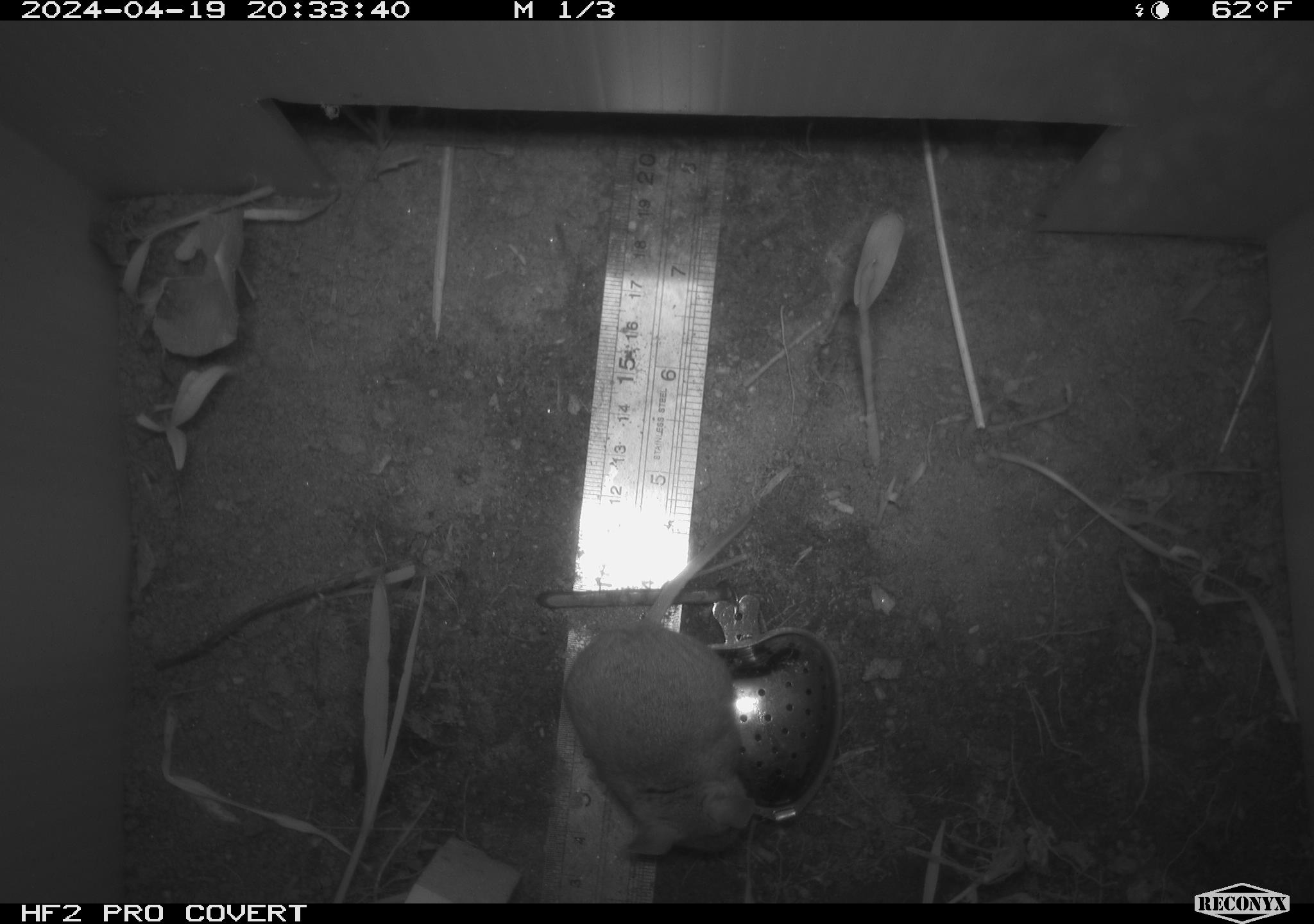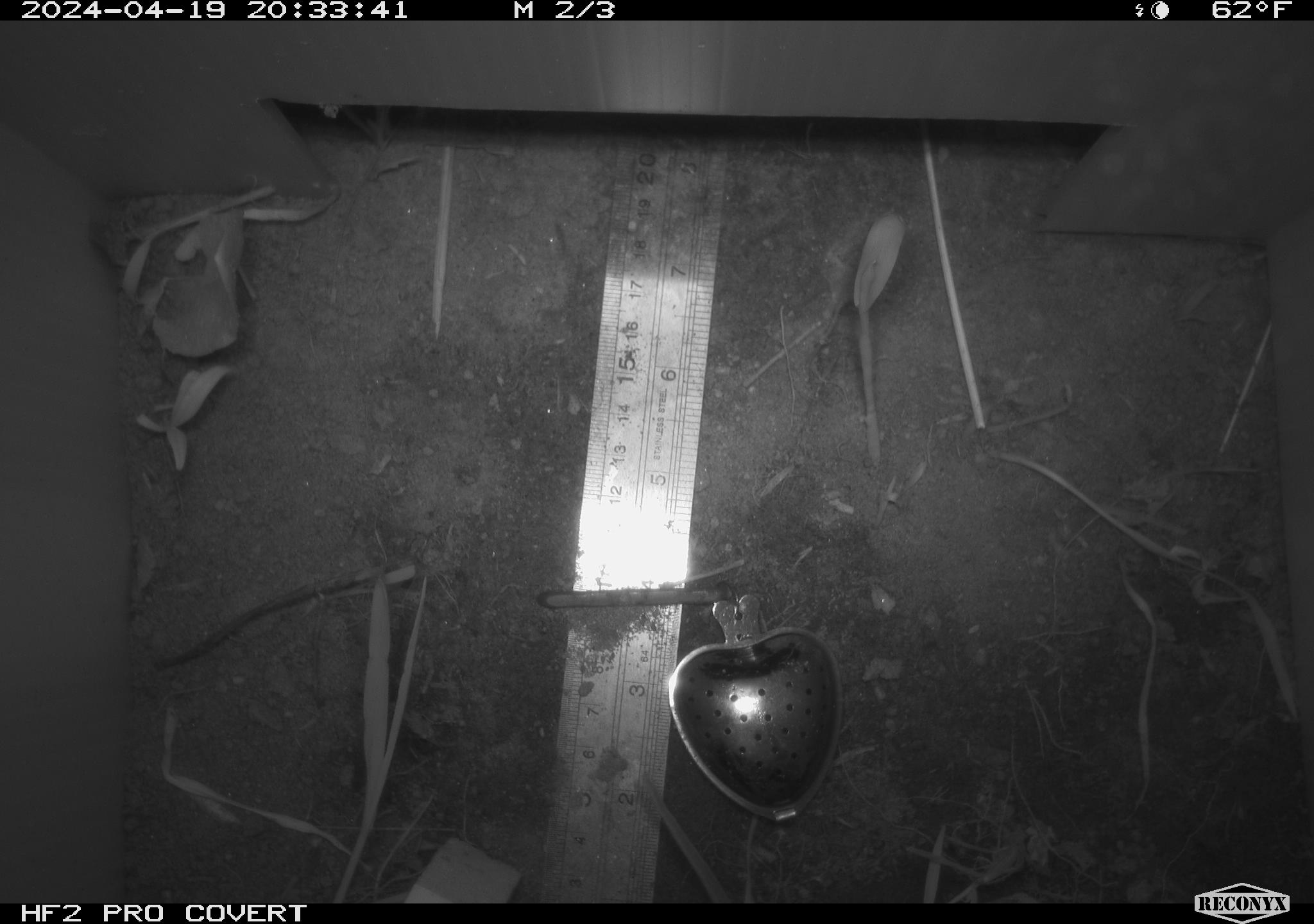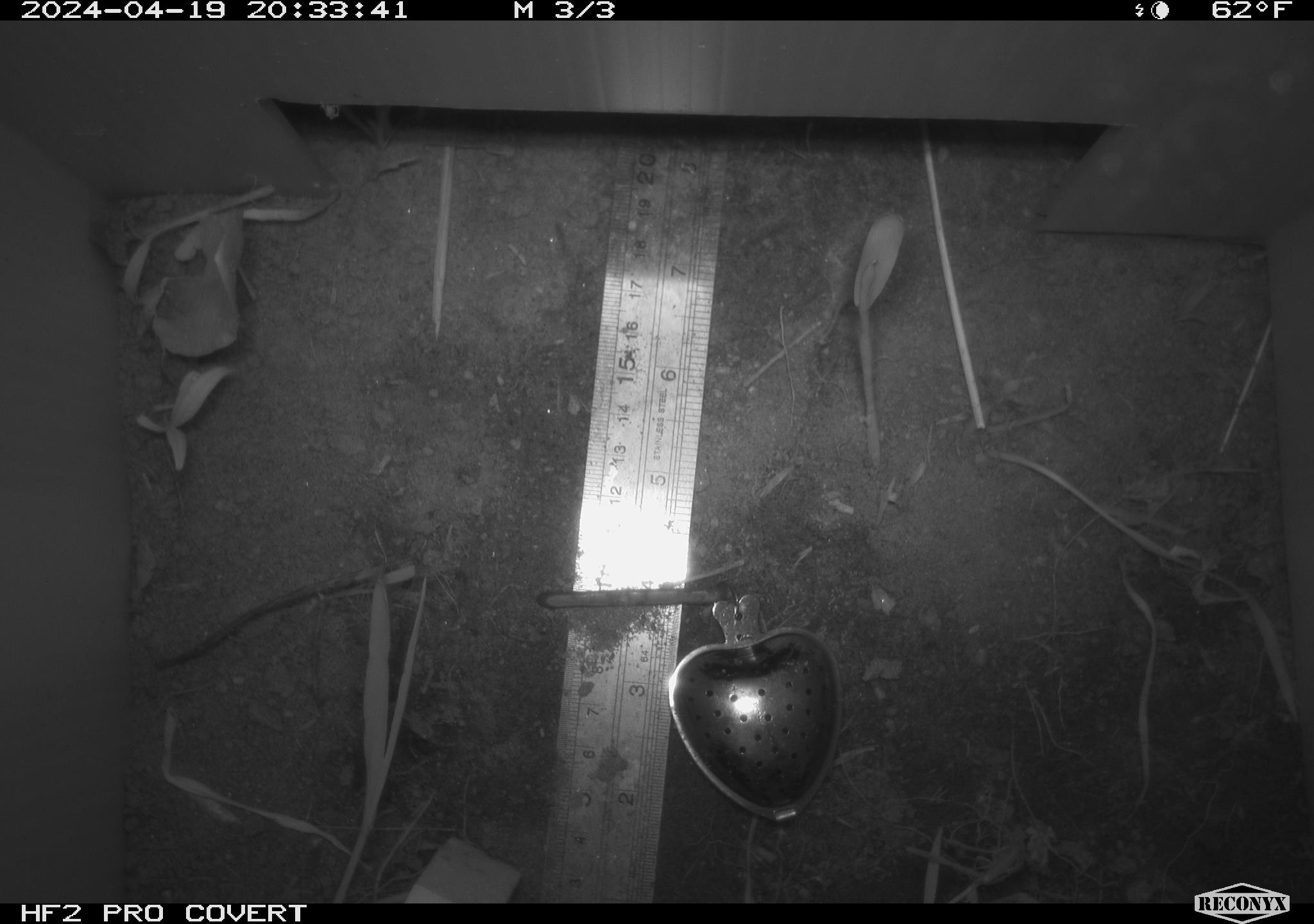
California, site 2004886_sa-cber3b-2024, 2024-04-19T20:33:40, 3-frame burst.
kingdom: Animalia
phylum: Chordata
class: Mammalia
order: Rodentia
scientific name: Rodentia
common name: mouse species